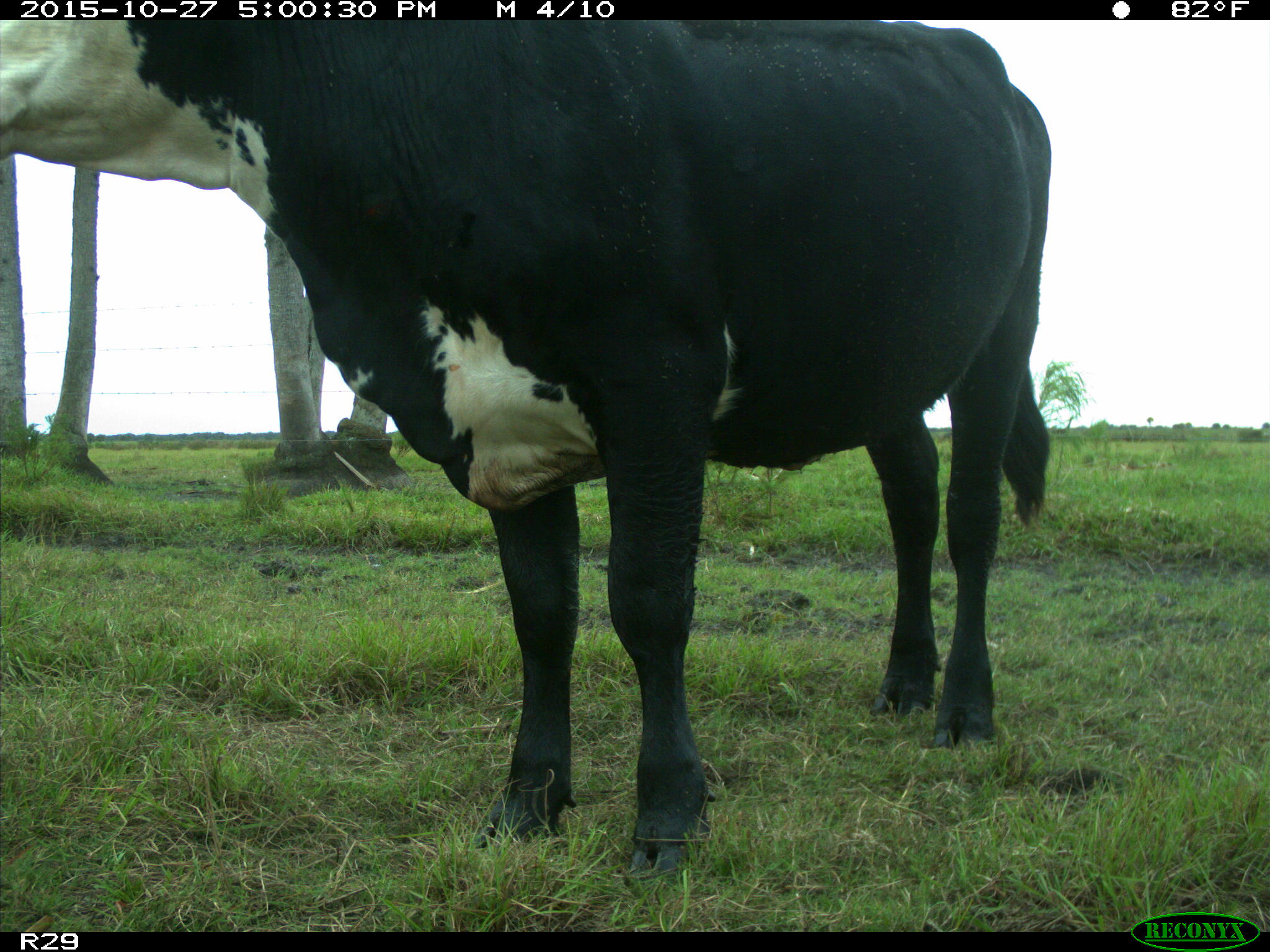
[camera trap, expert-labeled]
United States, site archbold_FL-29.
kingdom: Animalia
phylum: Chordata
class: Mammalia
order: Artiodactyla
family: Bovidae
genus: Bos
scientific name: Bos taurus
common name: domestic cow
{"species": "Bos taurus (domestic cow)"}